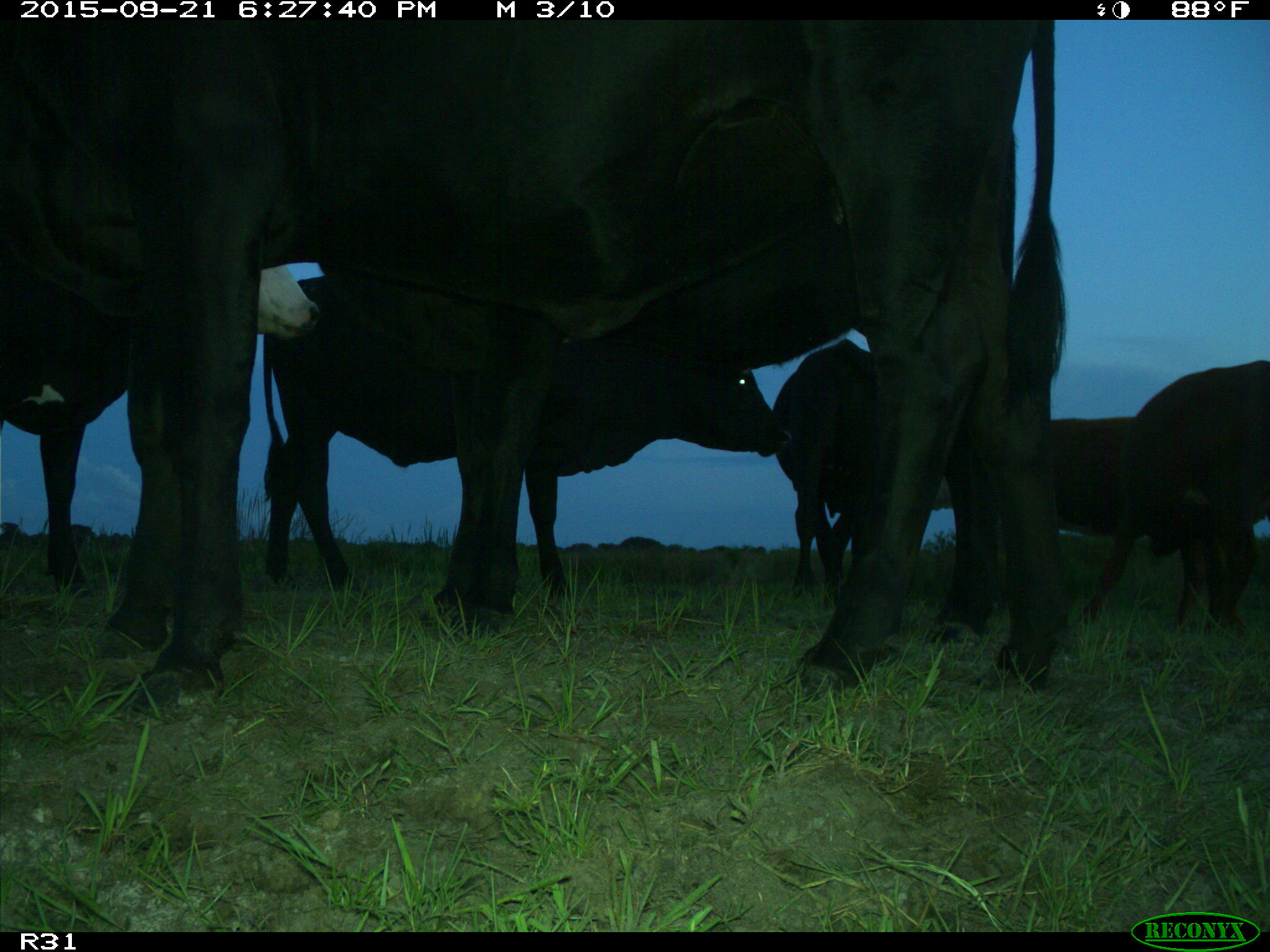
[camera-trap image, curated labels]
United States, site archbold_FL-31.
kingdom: Animalia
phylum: Chordata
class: Mammalia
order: Artiodactyla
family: Bovidae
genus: Bos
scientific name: Bos taurus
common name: domestic cow